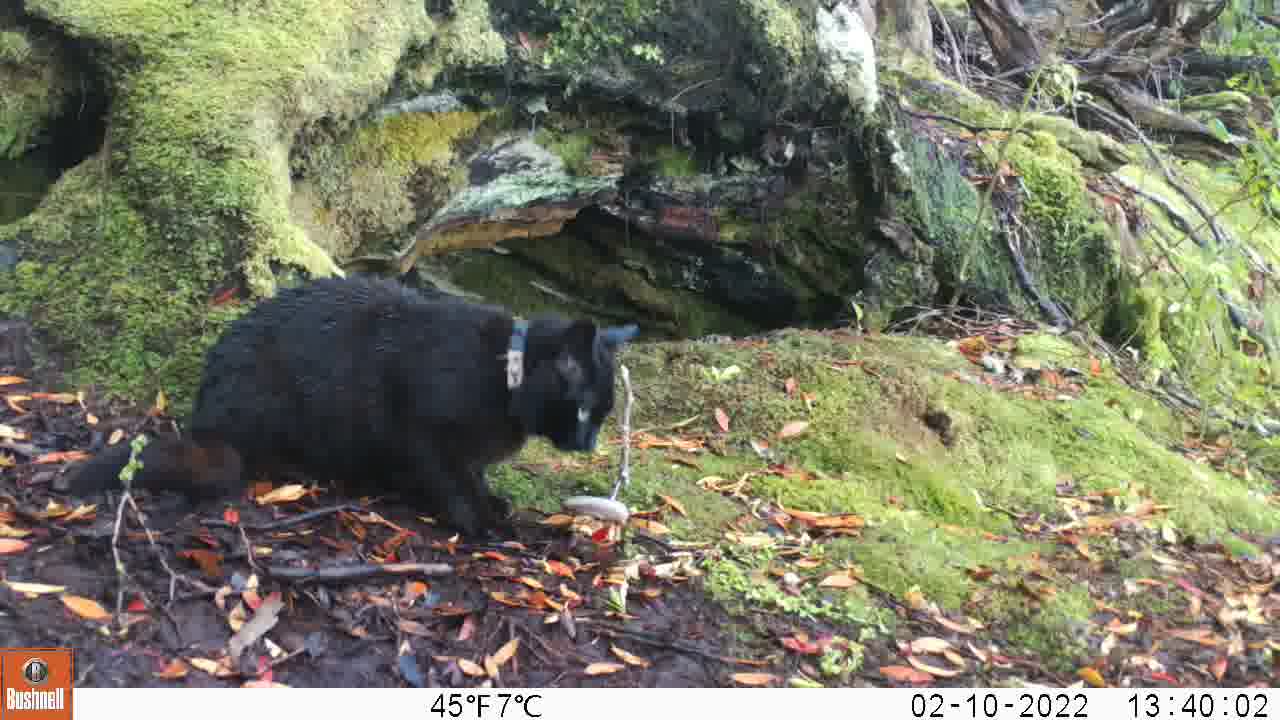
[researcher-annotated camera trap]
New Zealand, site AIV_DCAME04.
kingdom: Animalia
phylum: Chordata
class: Mammalia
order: Carnivora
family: Felidae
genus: Felis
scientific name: Felis catus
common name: domestic cat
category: cat